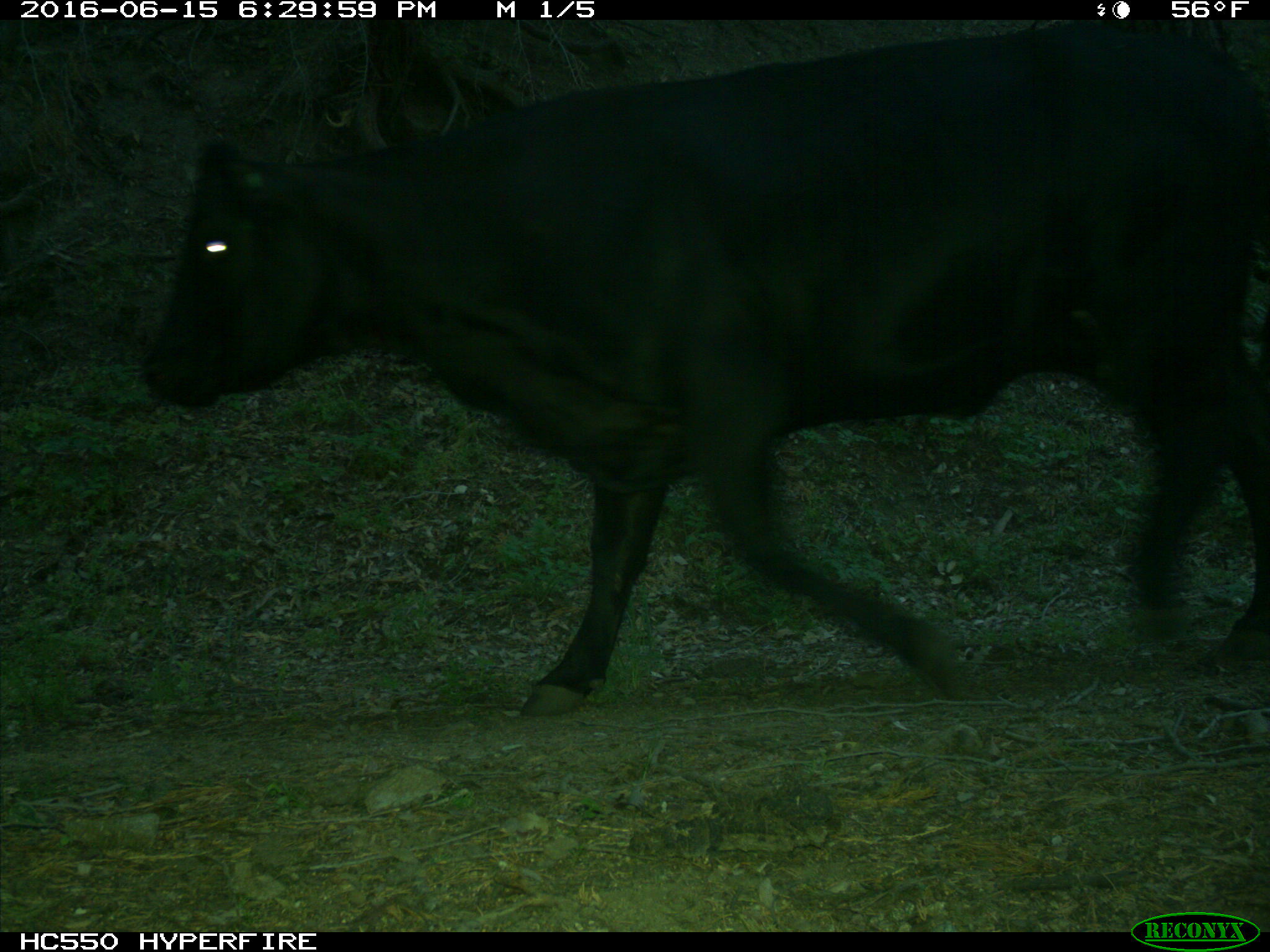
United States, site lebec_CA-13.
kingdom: Animalia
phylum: Chordata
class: Mammalia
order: Artiodactyla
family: Bovidae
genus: Bos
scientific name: Bos taurus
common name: domestic cow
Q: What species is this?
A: Bos taurus (domestic cow).